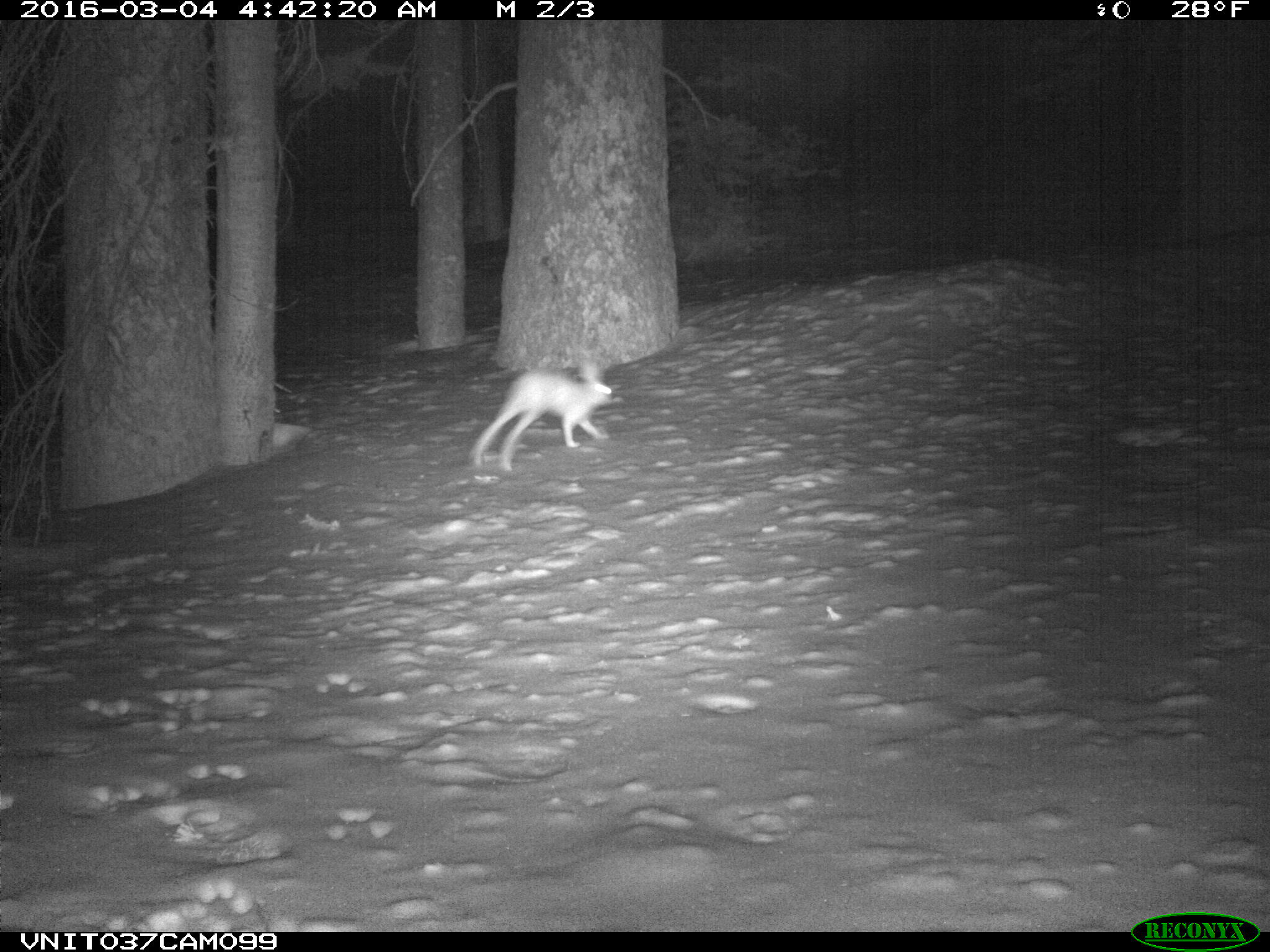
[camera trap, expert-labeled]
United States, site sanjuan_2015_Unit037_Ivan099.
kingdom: Animalia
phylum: Chordata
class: Mammalia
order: Lagomorpha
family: Leporidae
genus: Lepus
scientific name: Lepus americanus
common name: snowshoe hare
Lepus americanus (snowshoe hare).